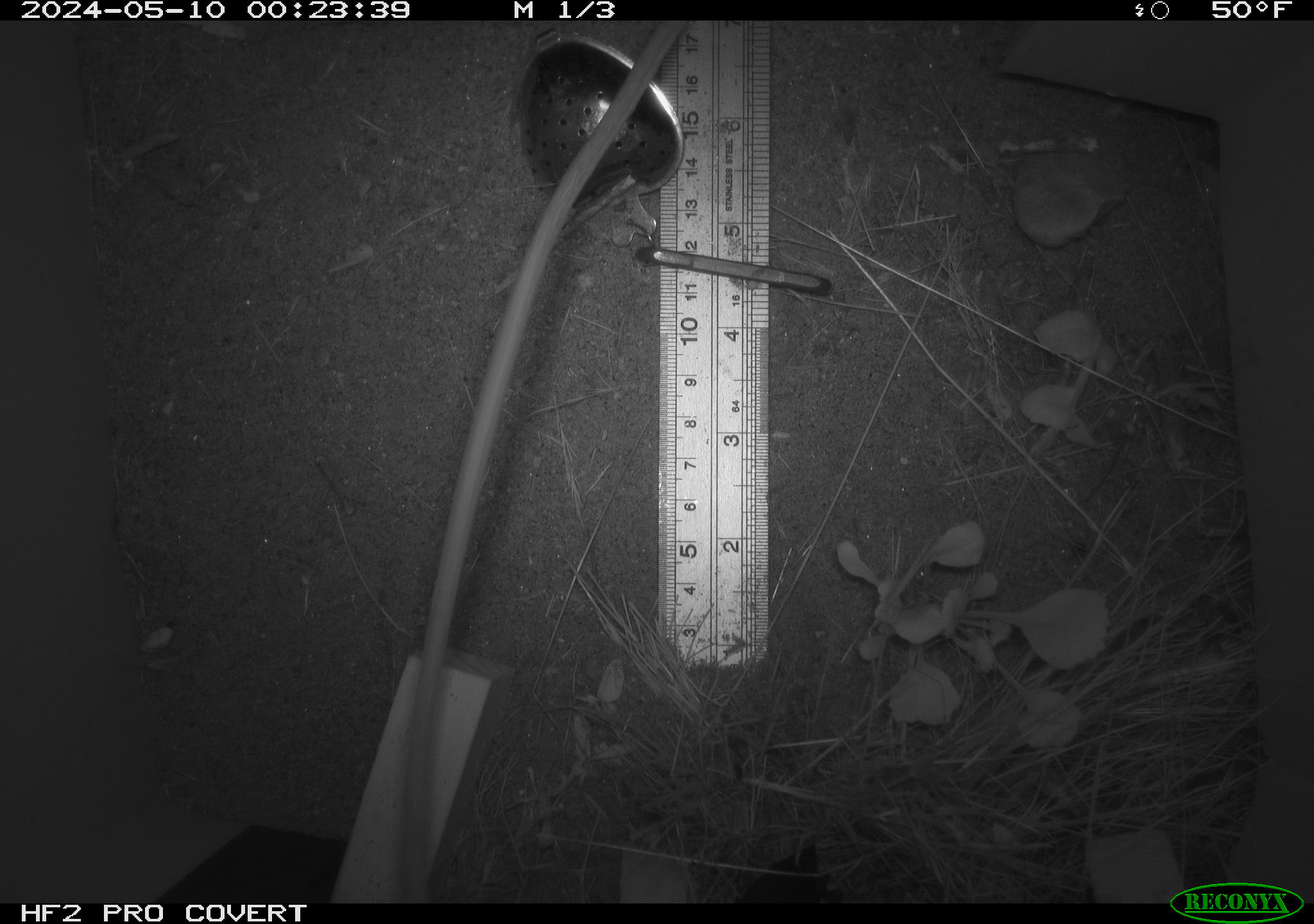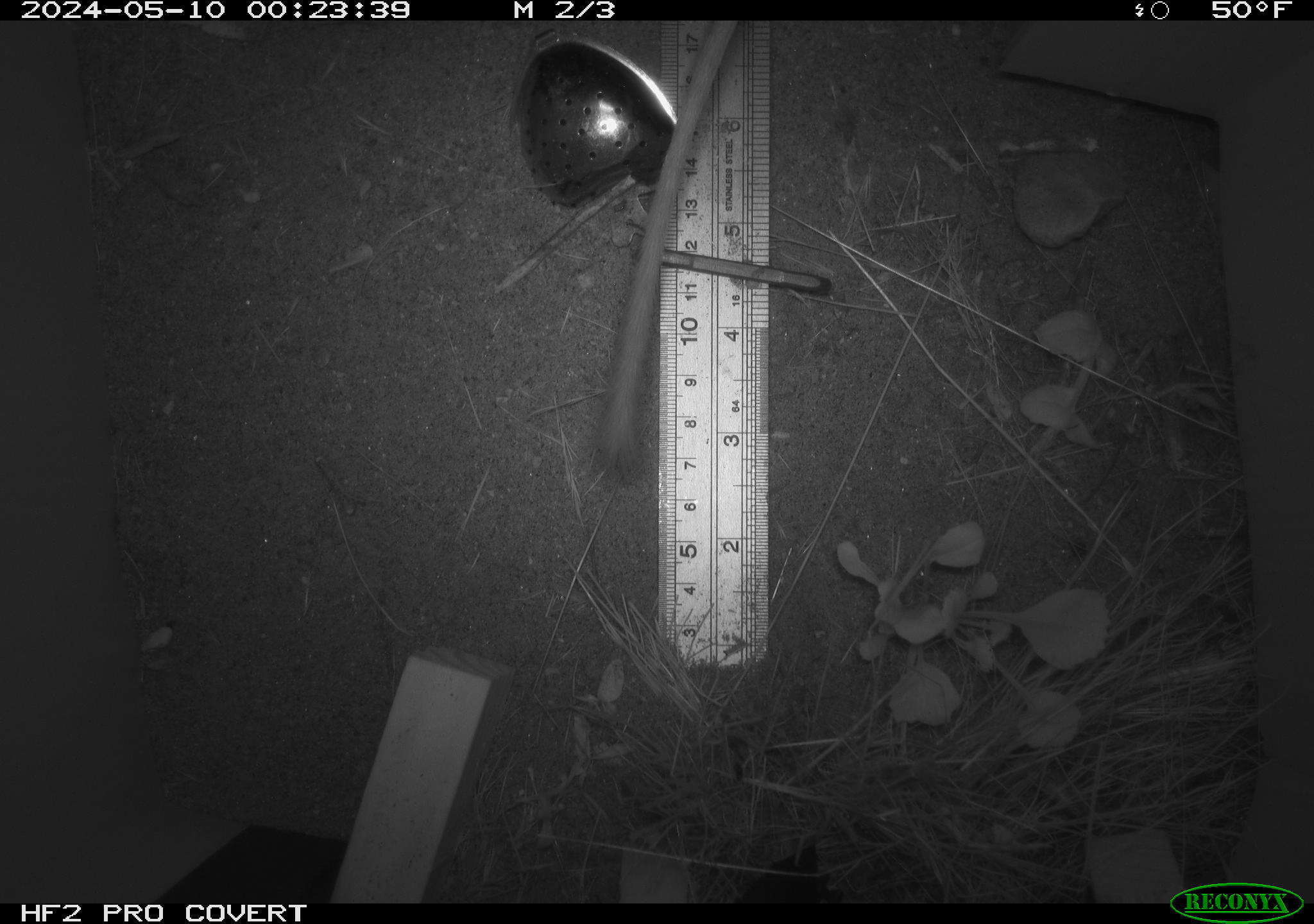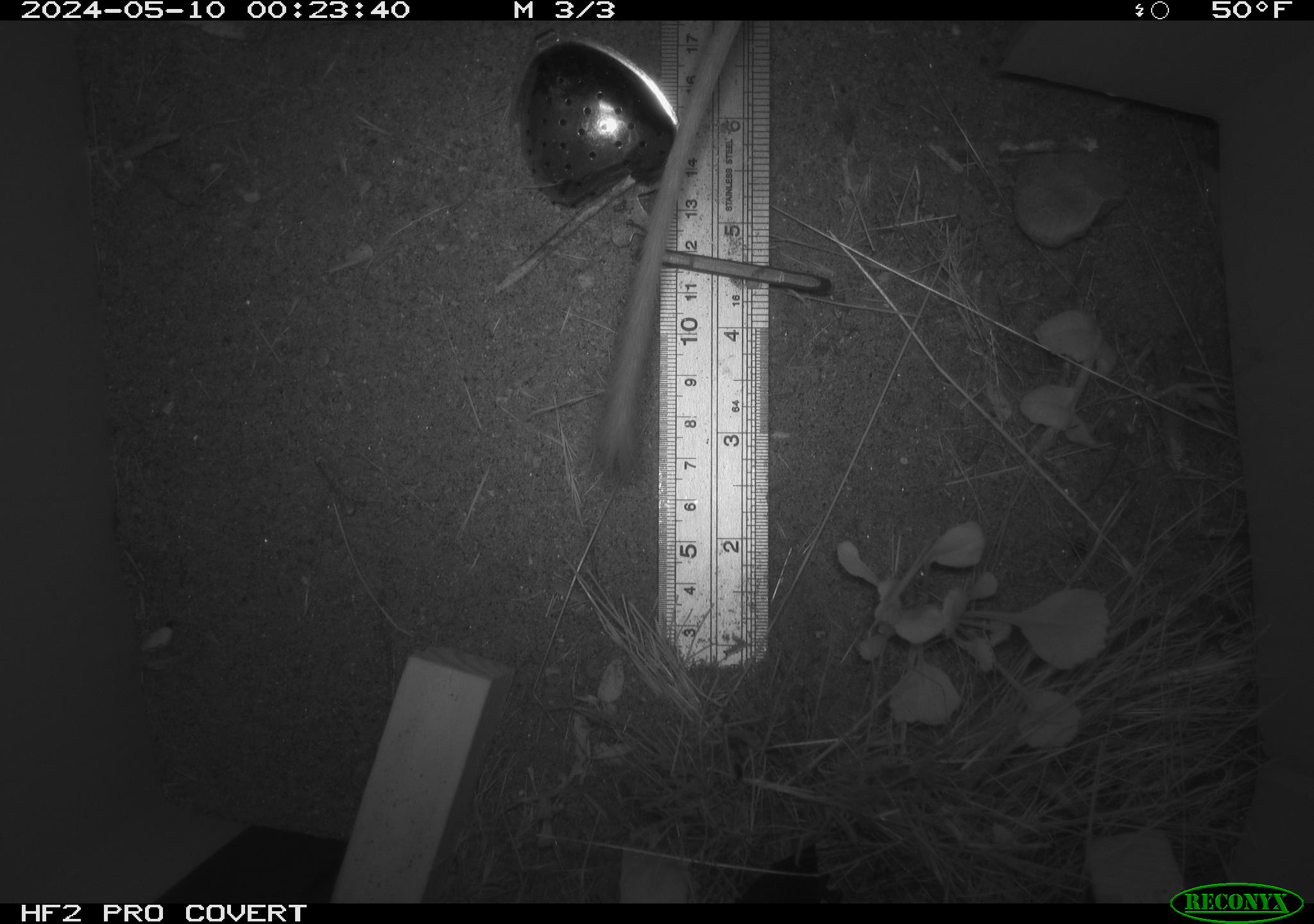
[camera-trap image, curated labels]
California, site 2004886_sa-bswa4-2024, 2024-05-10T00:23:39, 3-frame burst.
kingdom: Animalia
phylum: Chordata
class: Mammalia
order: Rodentia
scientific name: Rodentia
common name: rodent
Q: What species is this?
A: Rodent (Rodentia).